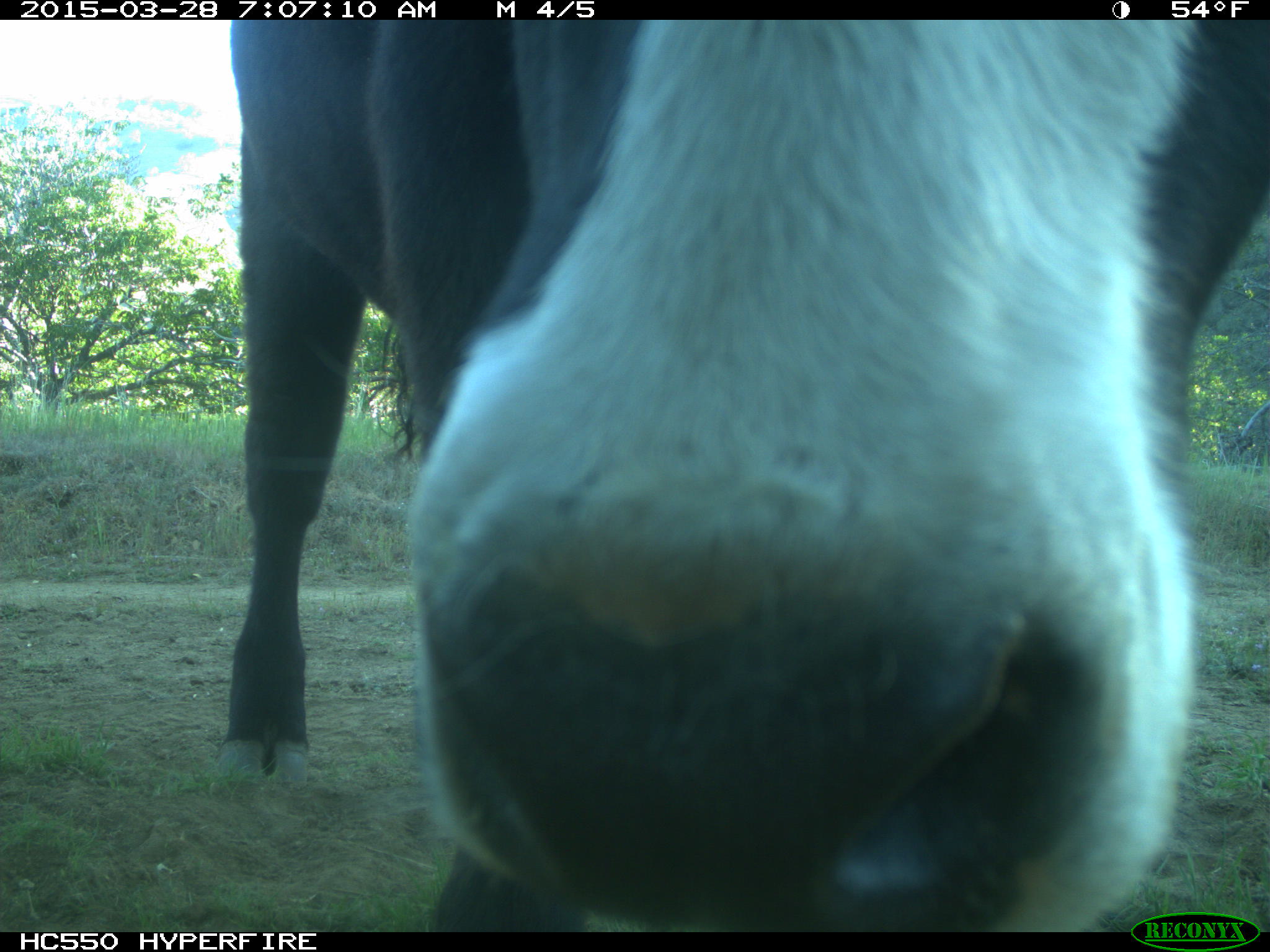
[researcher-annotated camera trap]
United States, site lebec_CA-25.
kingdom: Animalia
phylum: Chordata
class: Mammalia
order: Artiodactyla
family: Bovidae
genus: Bos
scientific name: Bos taurus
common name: domestic cow